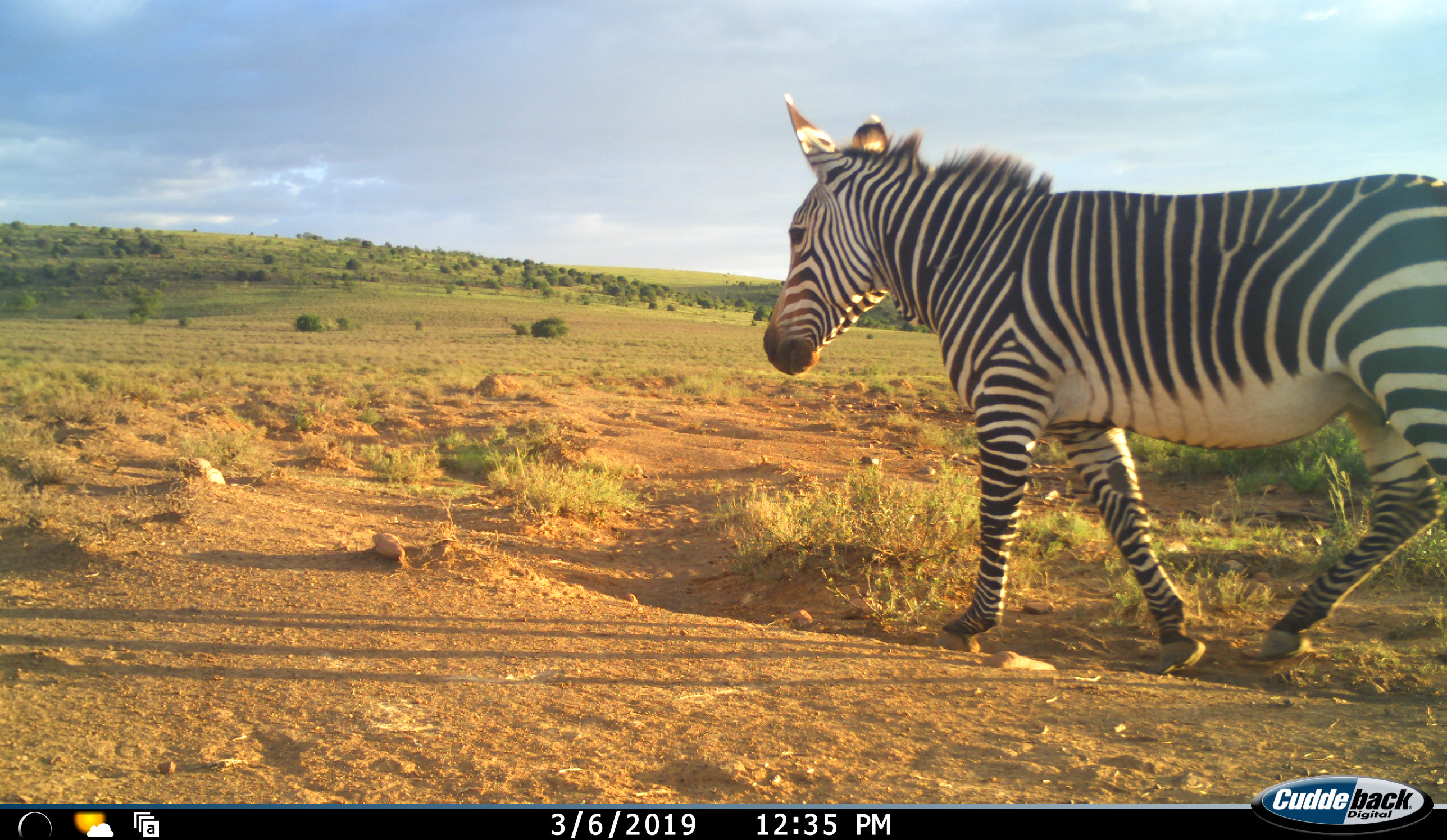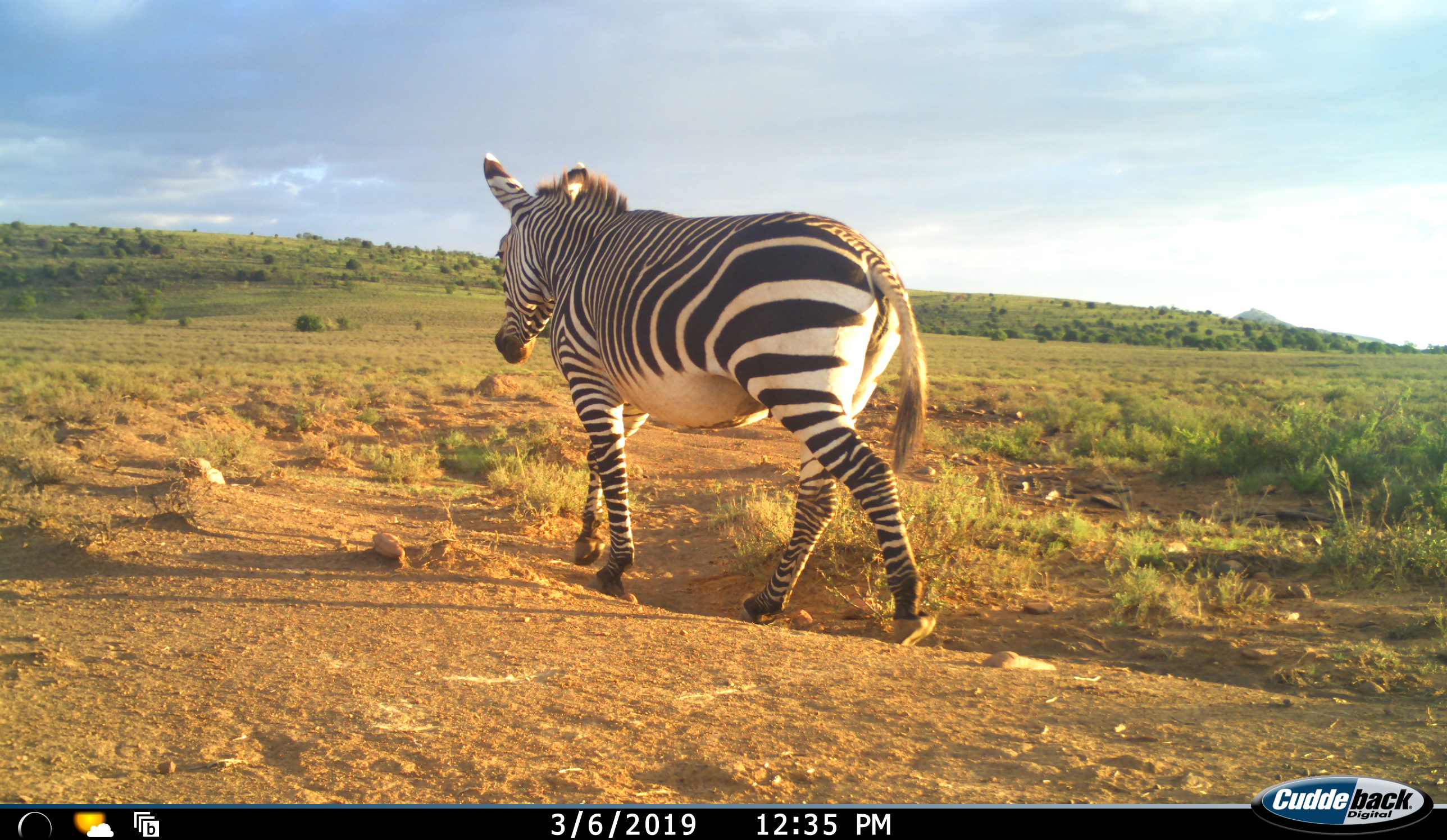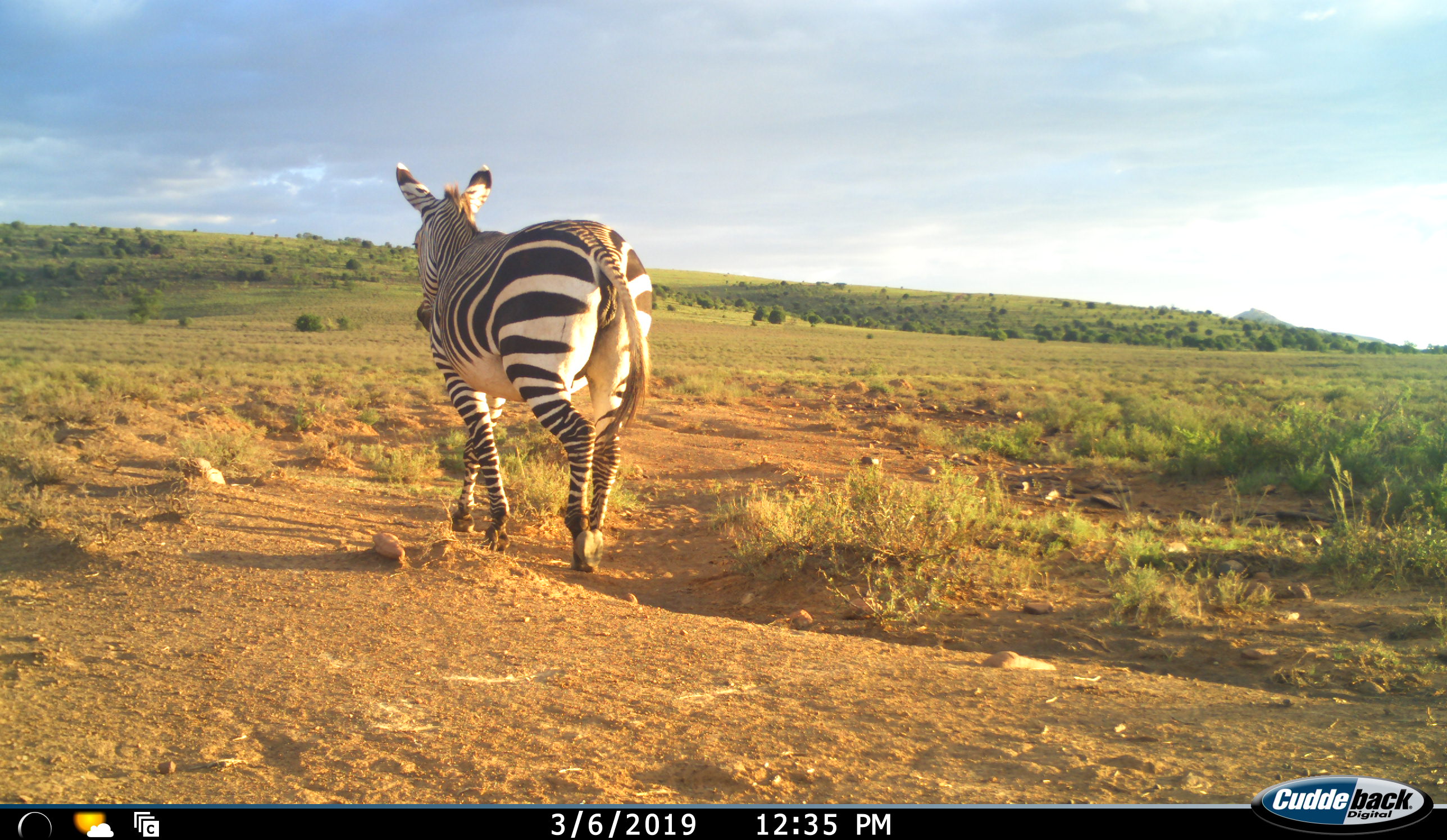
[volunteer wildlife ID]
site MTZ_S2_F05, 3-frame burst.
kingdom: Animalia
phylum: Chordata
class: Mammalia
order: Perissodactyla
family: Equidae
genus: Equus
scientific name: Equus zebra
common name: mountain zebra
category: zebramountain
Zebramountain (mountain zebra) (Equus zebra), count 1. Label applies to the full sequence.